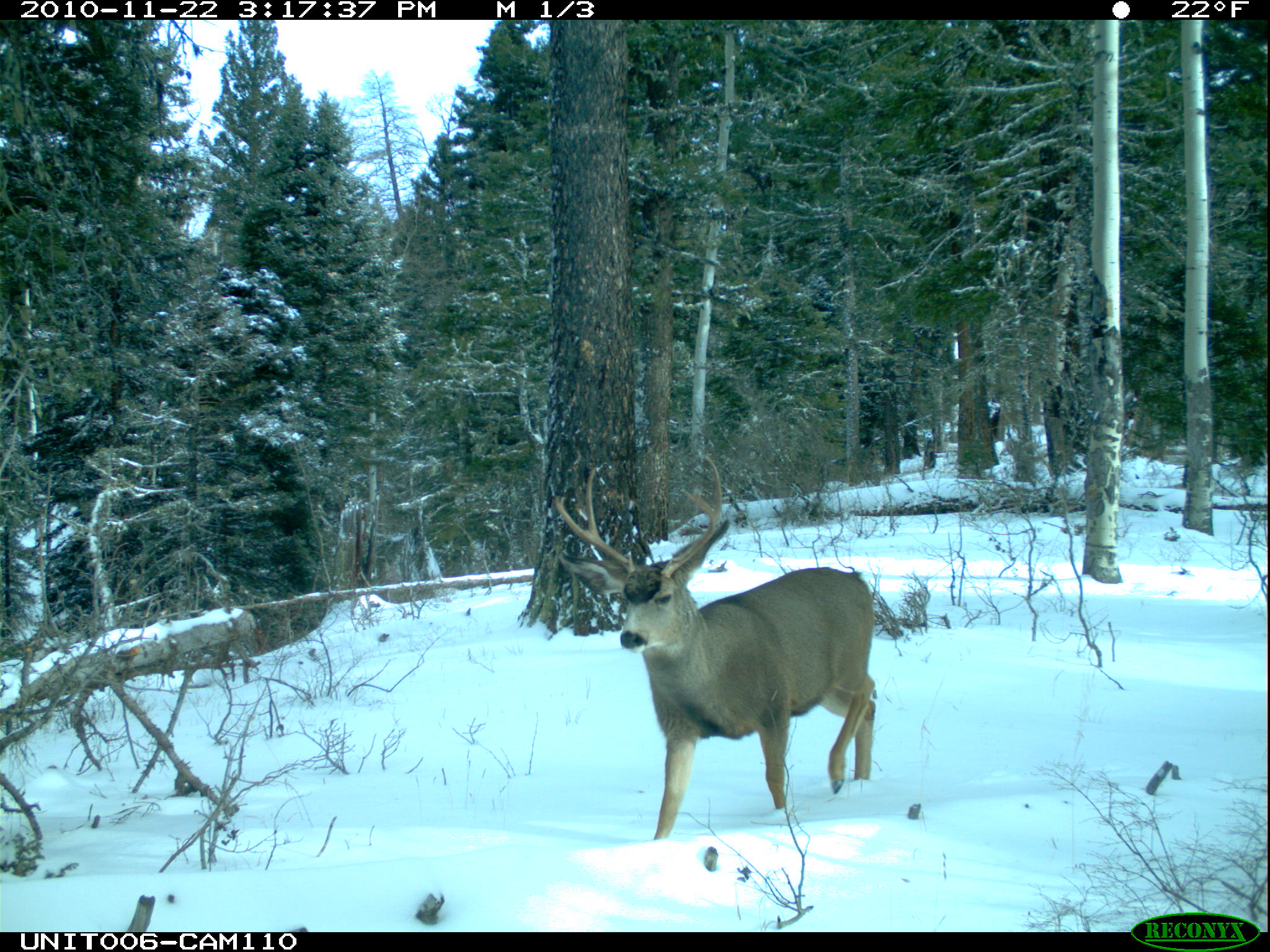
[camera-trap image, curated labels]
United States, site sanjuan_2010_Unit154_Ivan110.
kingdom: Animalia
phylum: Chordata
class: Mammalia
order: Artiodactyla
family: Cervidae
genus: Odocoileus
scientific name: Odocoileus hemionus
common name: mule deer